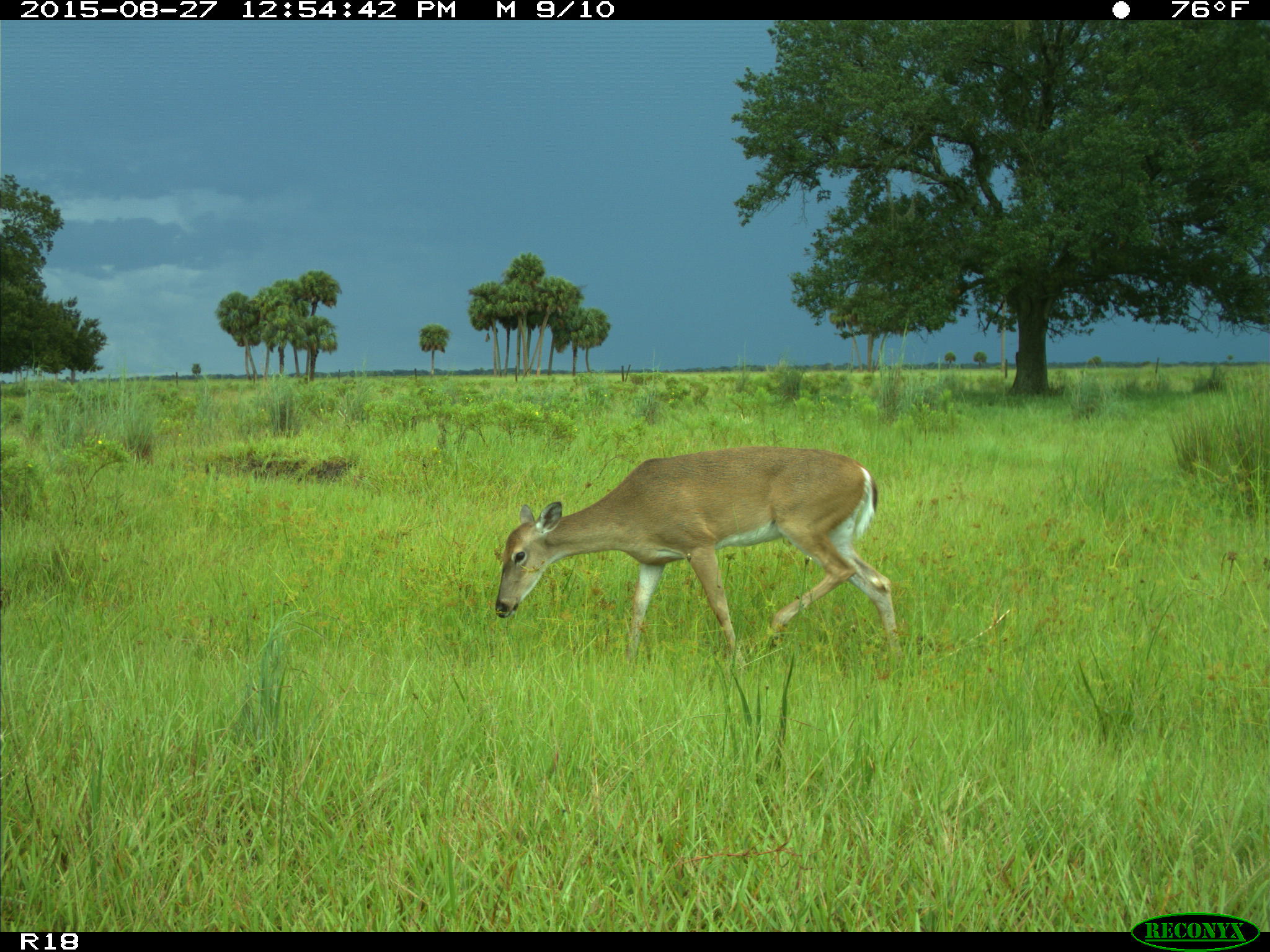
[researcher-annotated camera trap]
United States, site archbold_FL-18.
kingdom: Animalia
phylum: Chordata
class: Mammalia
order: Artiodactyla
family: Cervidae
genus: Odocoileus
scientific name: Odocoileus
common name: deer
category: unidentified deer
Unidentified deer (deer) (Odocoileus).